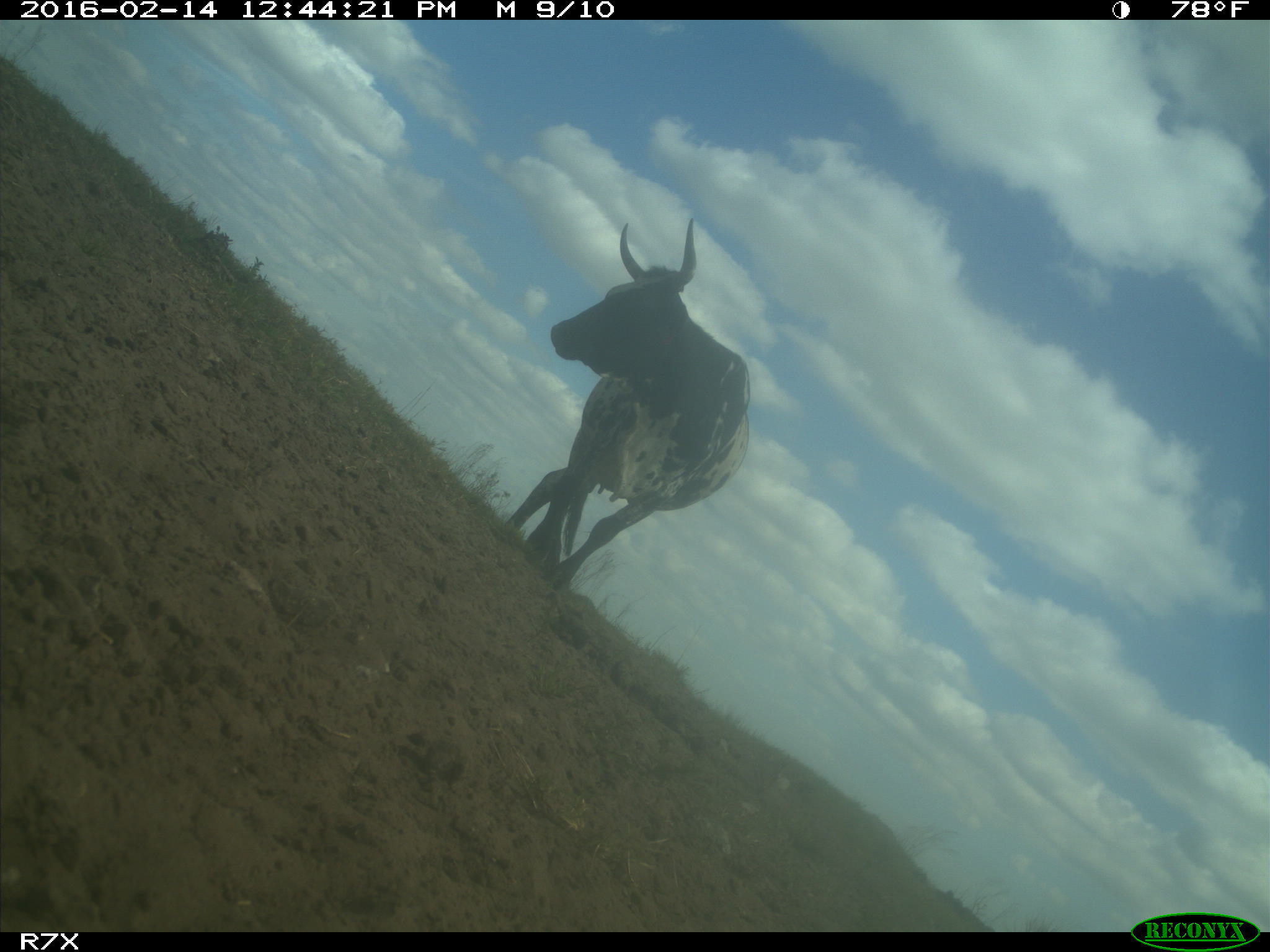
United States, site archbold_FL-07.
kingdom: Animalia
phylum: Chordata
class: Mammalia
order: Artiodactyla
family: Bovidae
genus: Bos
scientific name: Bos taurus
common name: domestic cow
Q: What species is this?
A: Bos taurus (domestic cow).